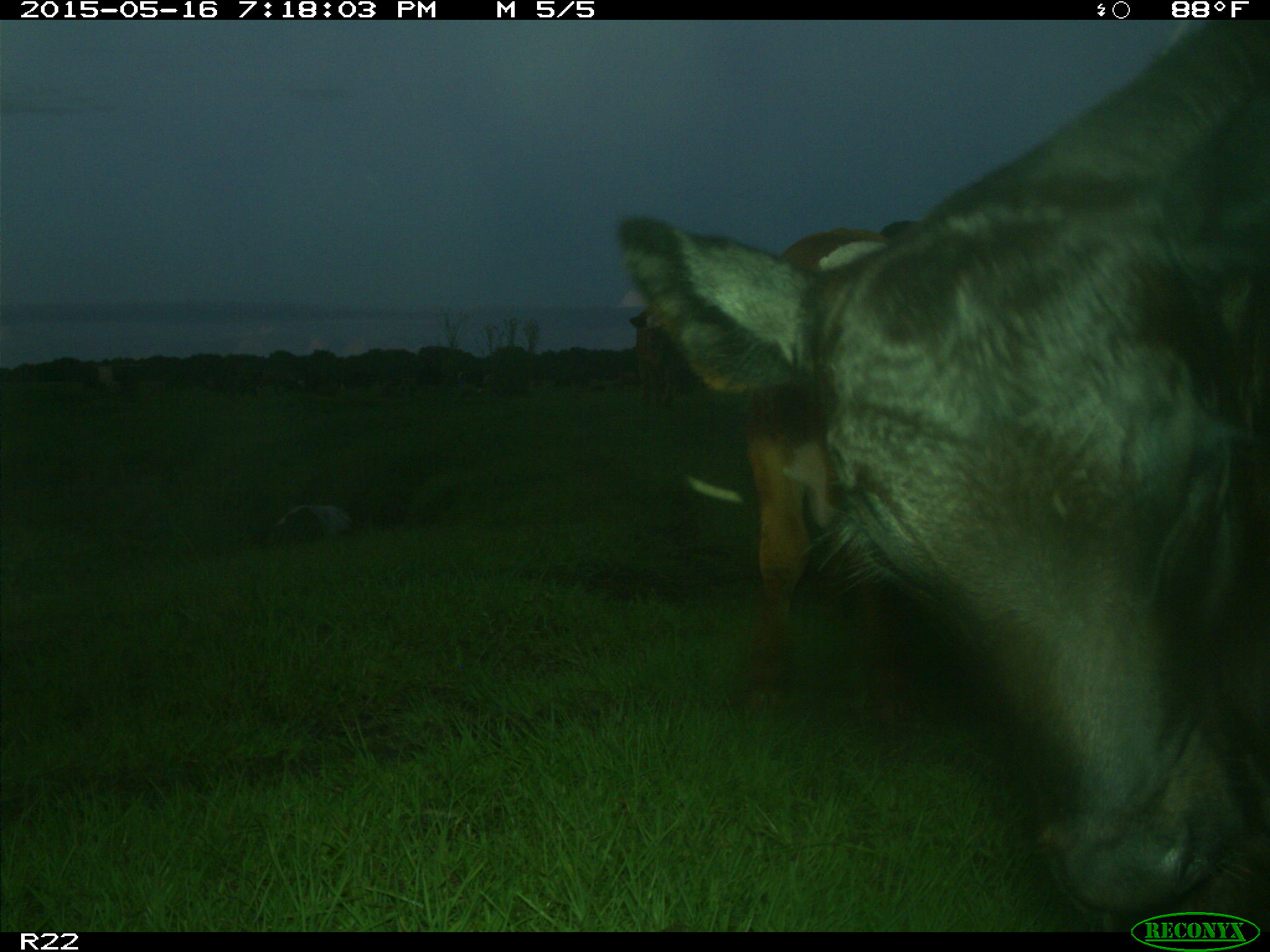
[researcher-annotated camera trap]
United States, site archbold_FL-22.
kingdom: Animalia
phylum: Chordata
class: Mammalia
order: Artiodactyla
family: Bovidae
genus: Bos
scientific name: Bos taurus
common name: domestic cow